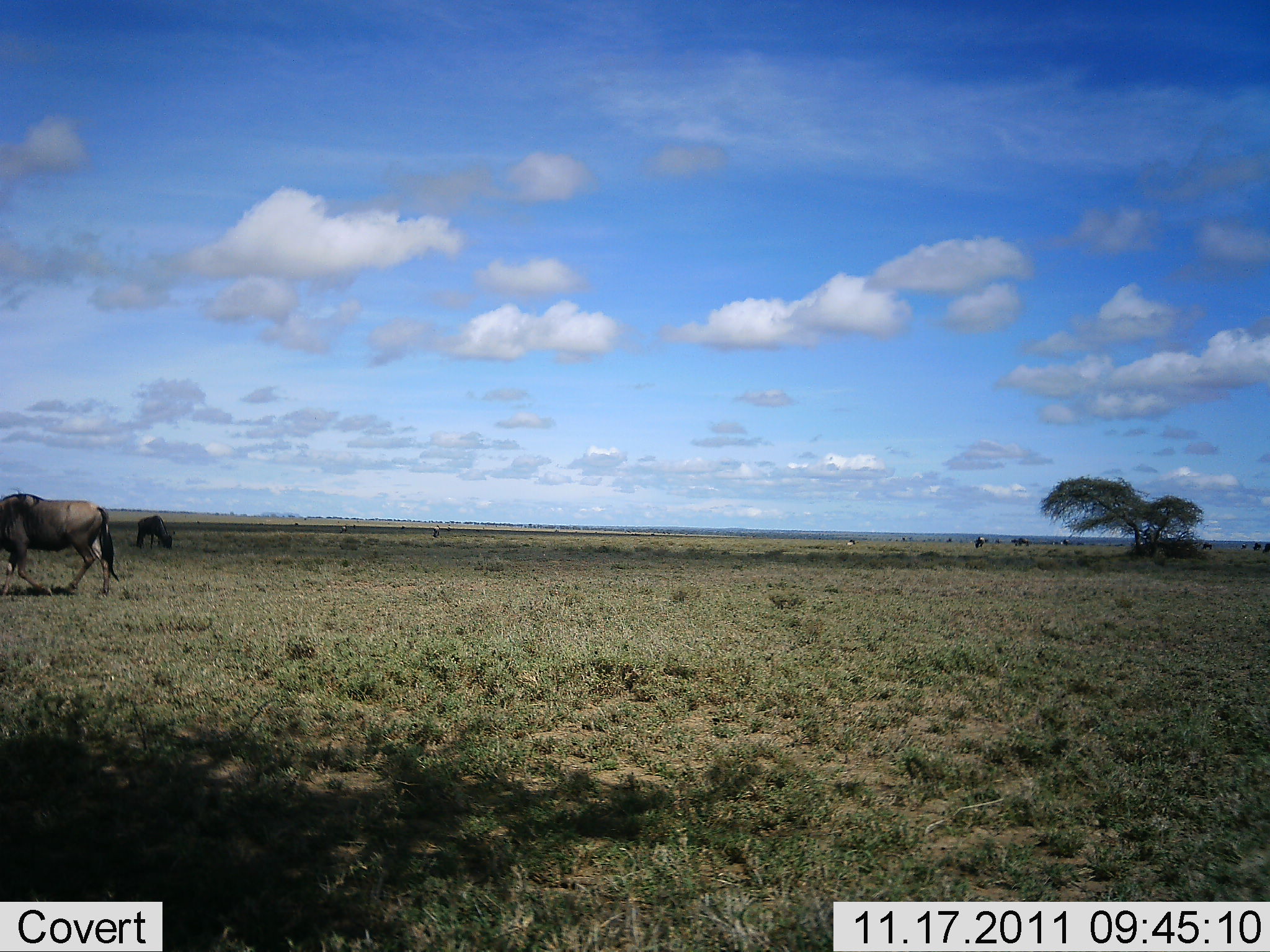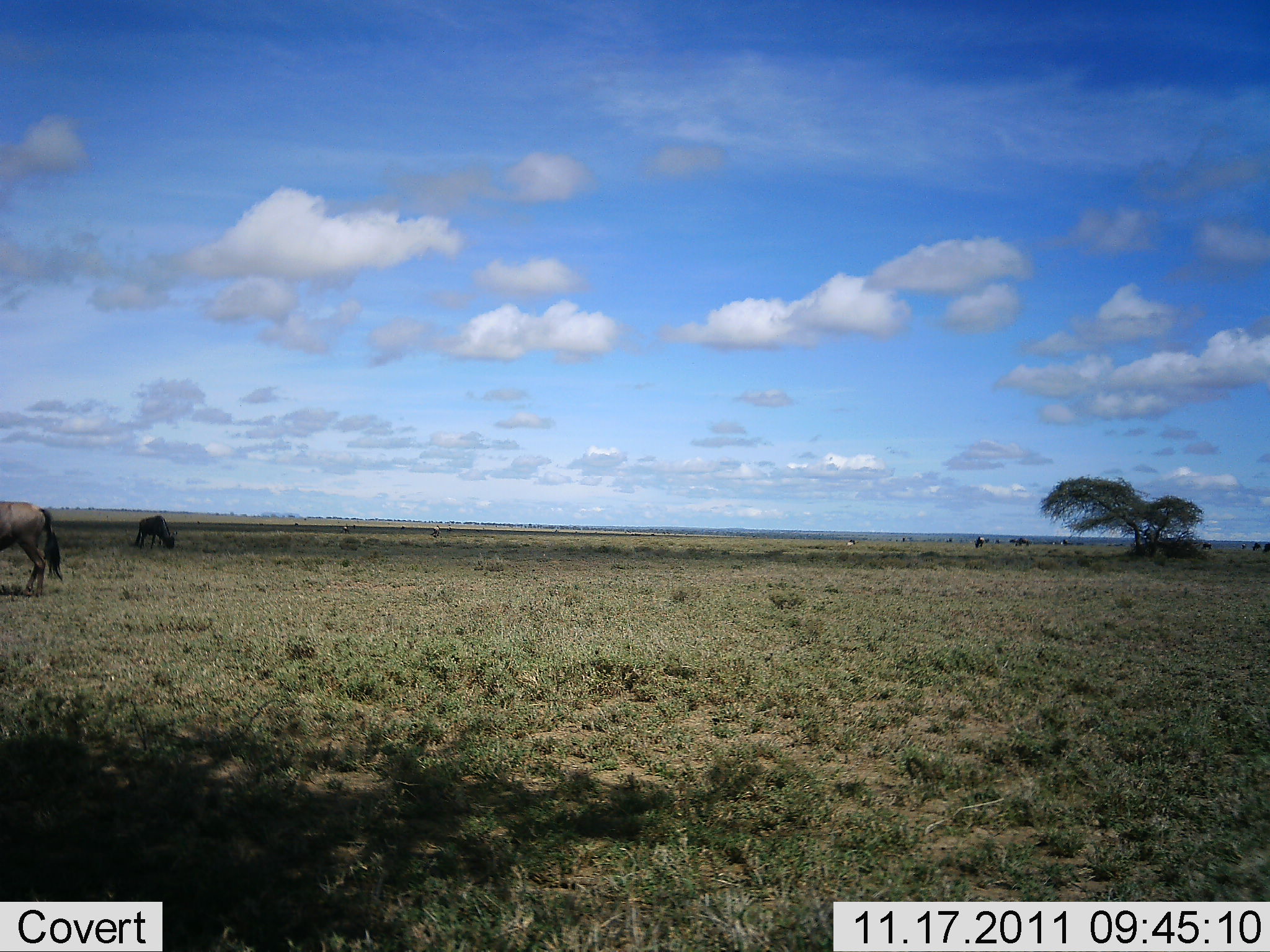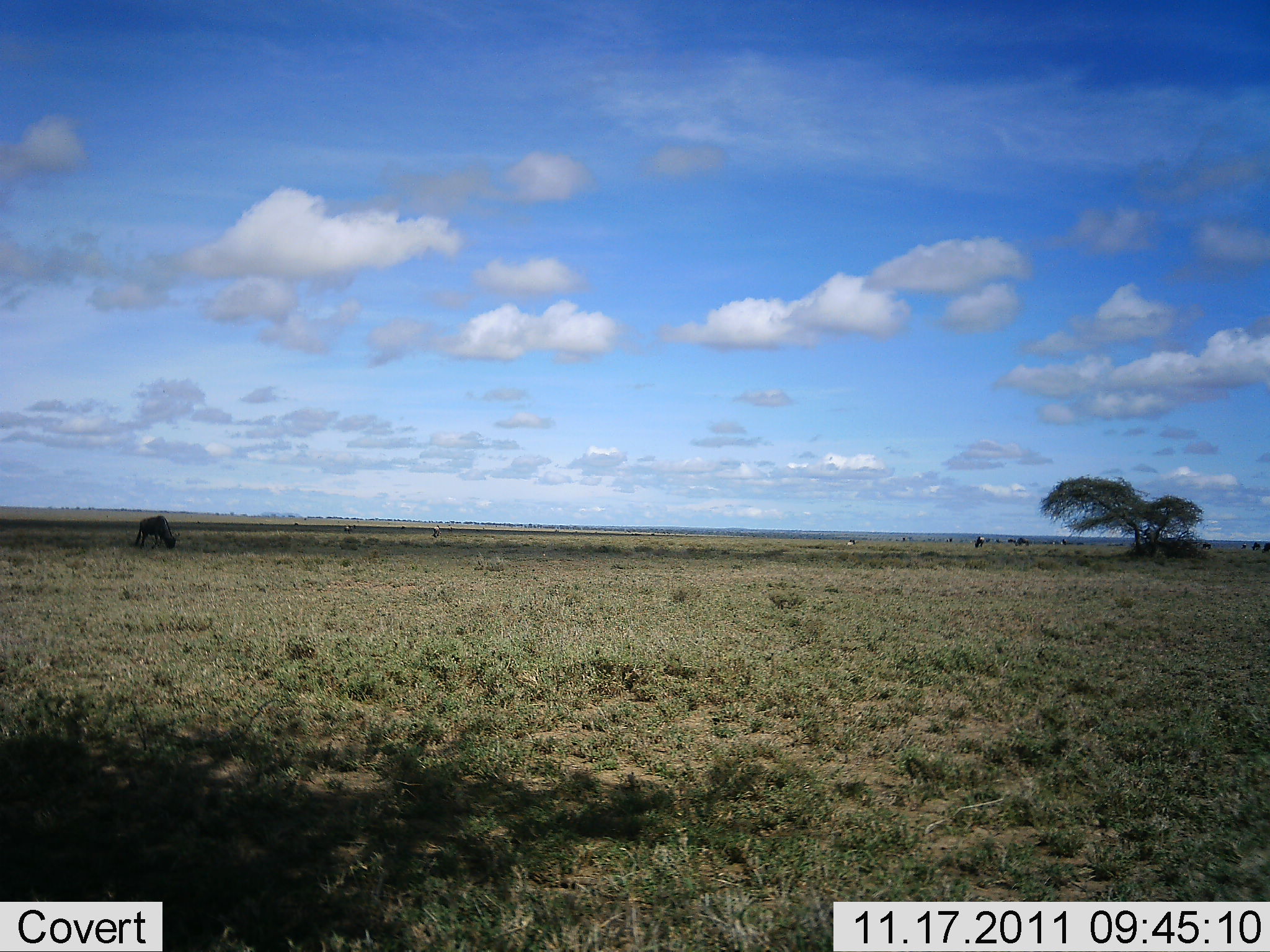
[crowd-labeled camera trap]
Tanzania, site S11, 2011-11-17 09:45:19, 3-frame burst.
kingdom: Animalia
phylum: Chordata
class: Mammalia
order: Artiodactyla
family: Bovidae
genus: Connochaetes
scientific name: Connochaetes taurinus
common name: blue wildebeest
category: wildebeest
Wildebeest (blue wildebeest) (Connochaetes taurinus), count 2. Behavior (volunteer vote fractions): standing 25%, resting 0%, moving 67%, interacting 0%. Young present (vote fraction): 0%. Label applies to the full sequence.